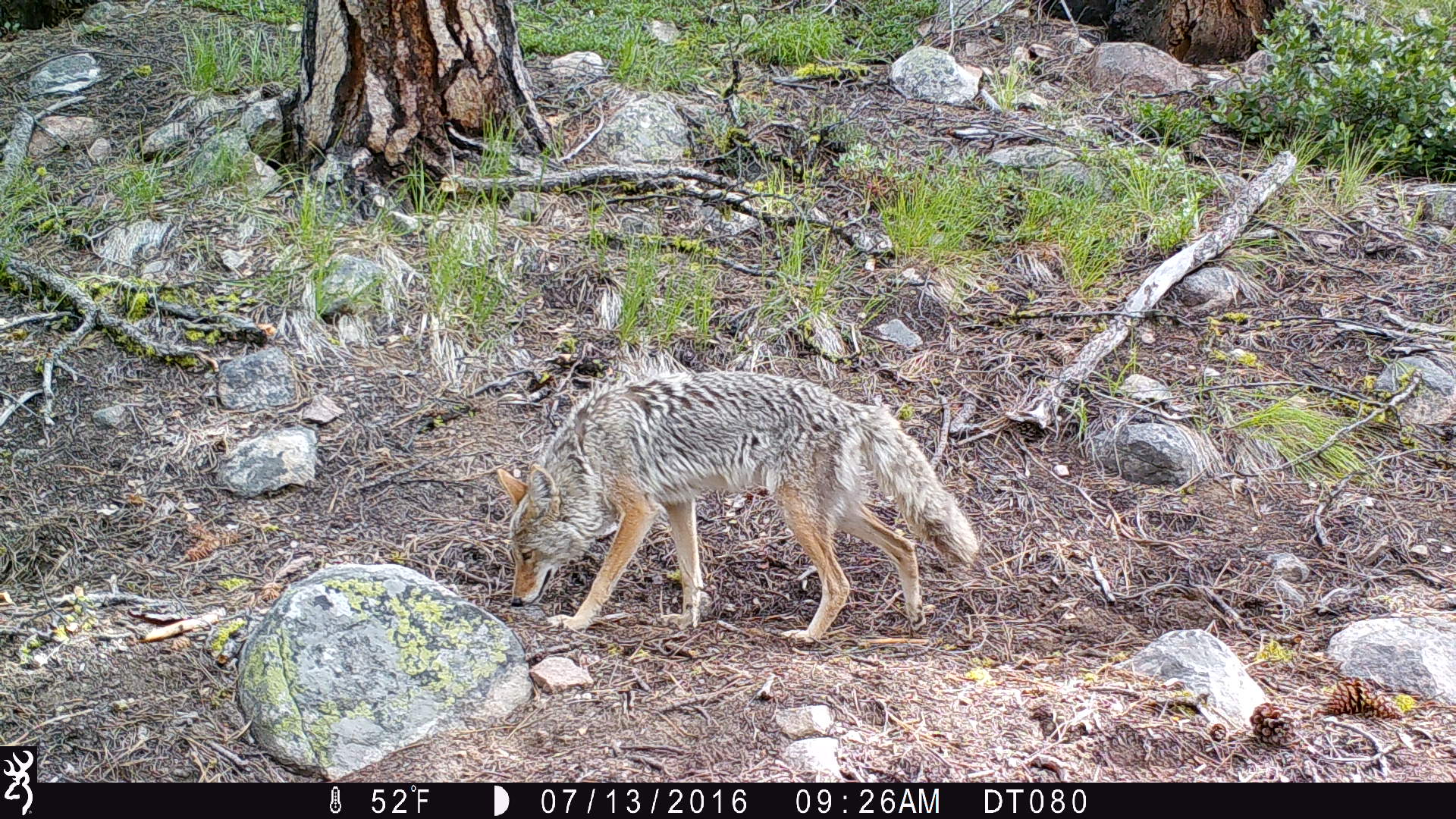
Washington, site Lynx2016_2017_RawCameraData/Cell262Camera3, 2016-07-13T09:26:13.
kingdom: Animalia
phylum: Chordata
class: Mammalia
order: Carnivora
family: Canidae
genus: Canis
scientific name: Canis latrans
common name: coyote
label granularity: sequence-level